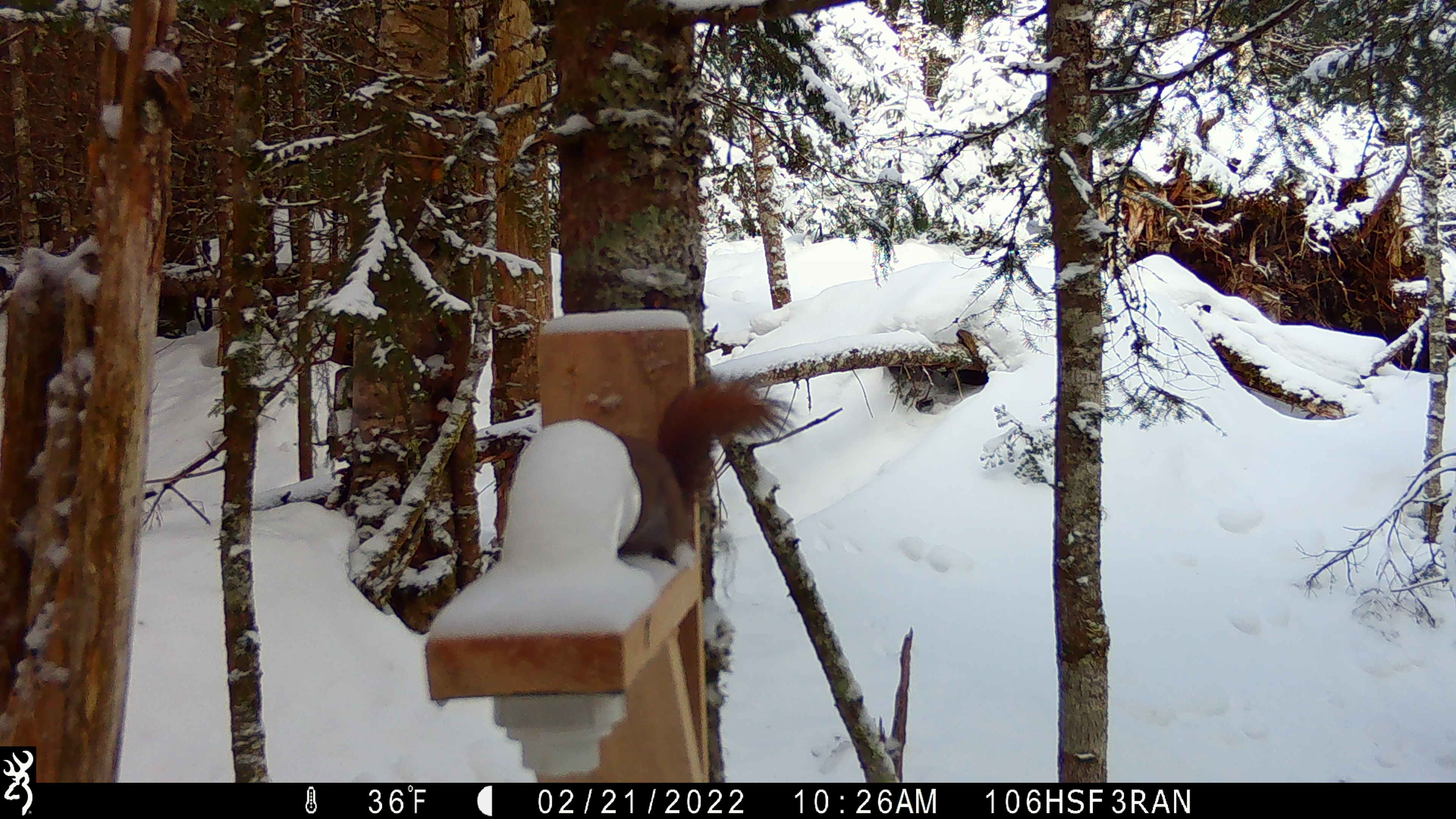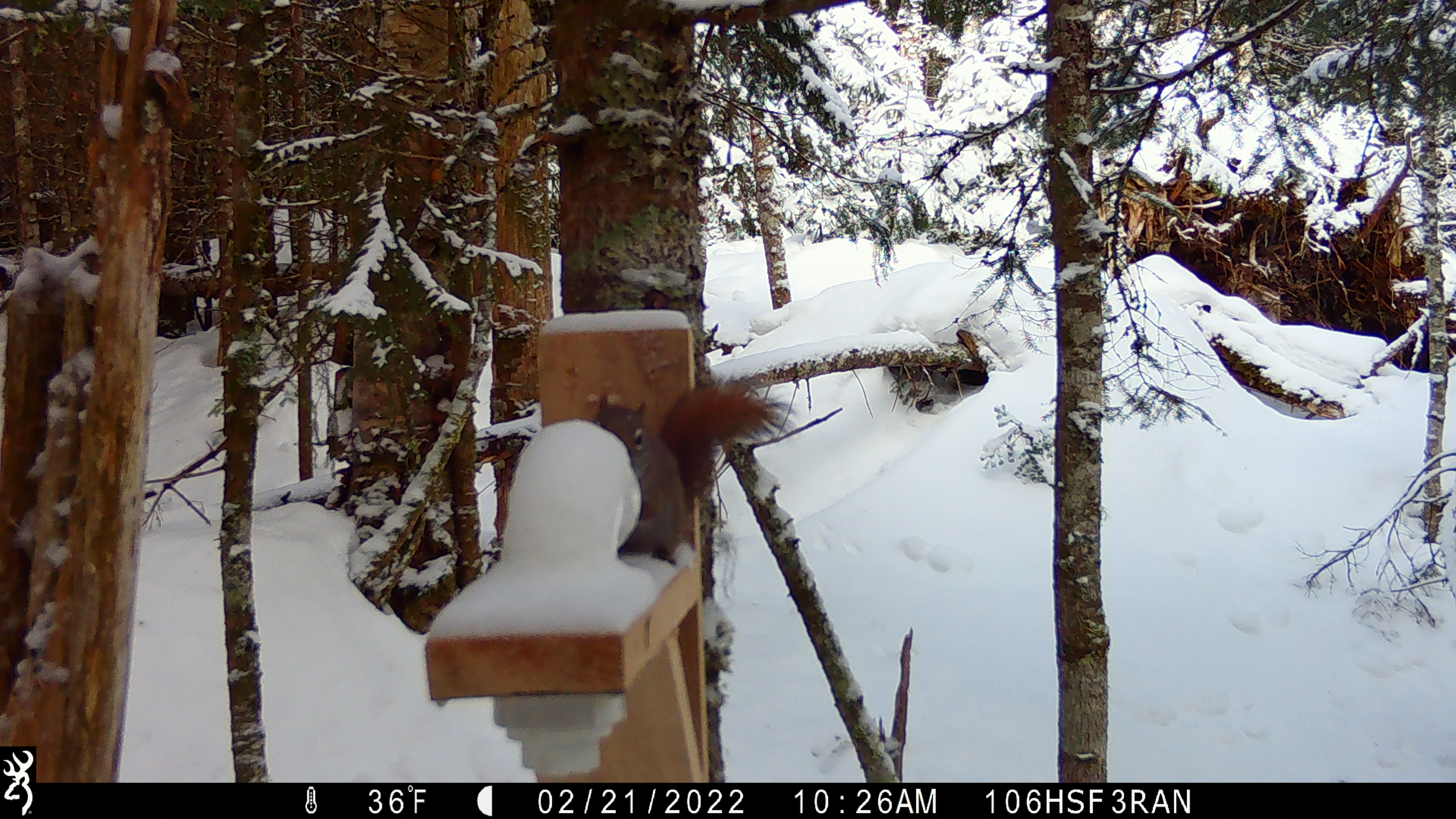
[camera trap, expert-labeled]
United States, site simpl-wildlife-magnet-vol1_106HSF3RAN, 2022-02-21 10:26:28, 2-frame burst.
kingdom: Animalia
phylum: Chordata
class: Mammalia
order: Rodentia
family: Sciuridae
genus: Tamiasciurus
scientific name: Tamiasciurus hudsonicus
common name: red squirrel